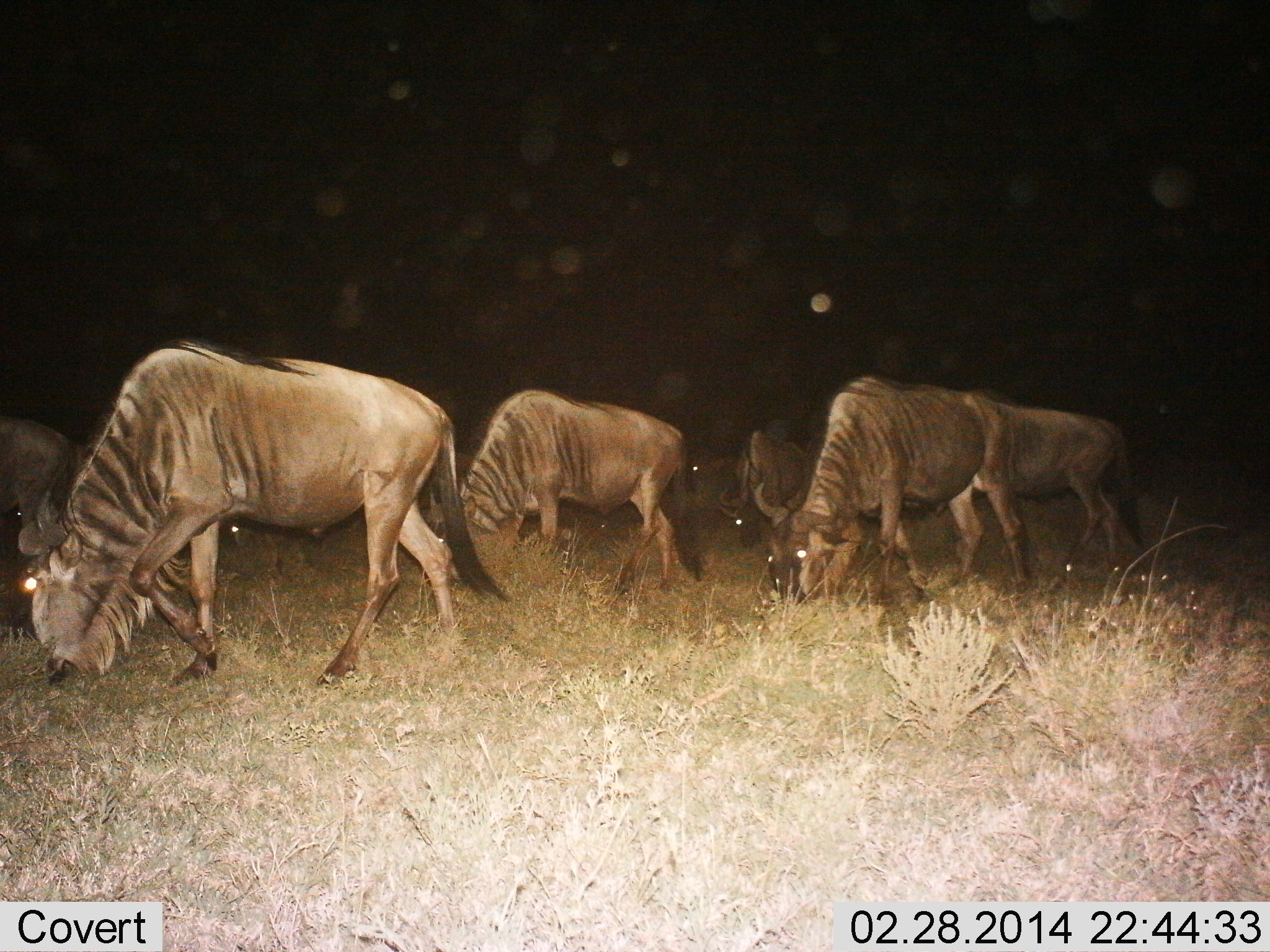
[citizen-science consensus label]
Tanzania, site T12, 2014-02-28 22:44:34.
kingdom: Animalia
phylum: Chordata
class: Mammalia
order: Artiodactyla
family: Bovidae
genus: Connochaetes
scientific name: Connochaetes taurinus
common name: blue wildebeest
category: wildebeest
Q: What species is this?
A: Wildebeest (blue wildebeest) (Connochaetes taurinus).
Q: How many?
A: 6.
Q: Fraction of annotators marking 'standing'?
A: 0%.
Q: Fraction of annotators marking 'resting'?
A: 0%.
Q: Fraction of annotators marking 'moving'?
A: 40%.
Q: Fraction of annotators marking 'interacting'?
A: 0%.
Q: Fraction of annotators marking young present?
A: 0%.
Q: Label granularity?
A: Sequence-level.